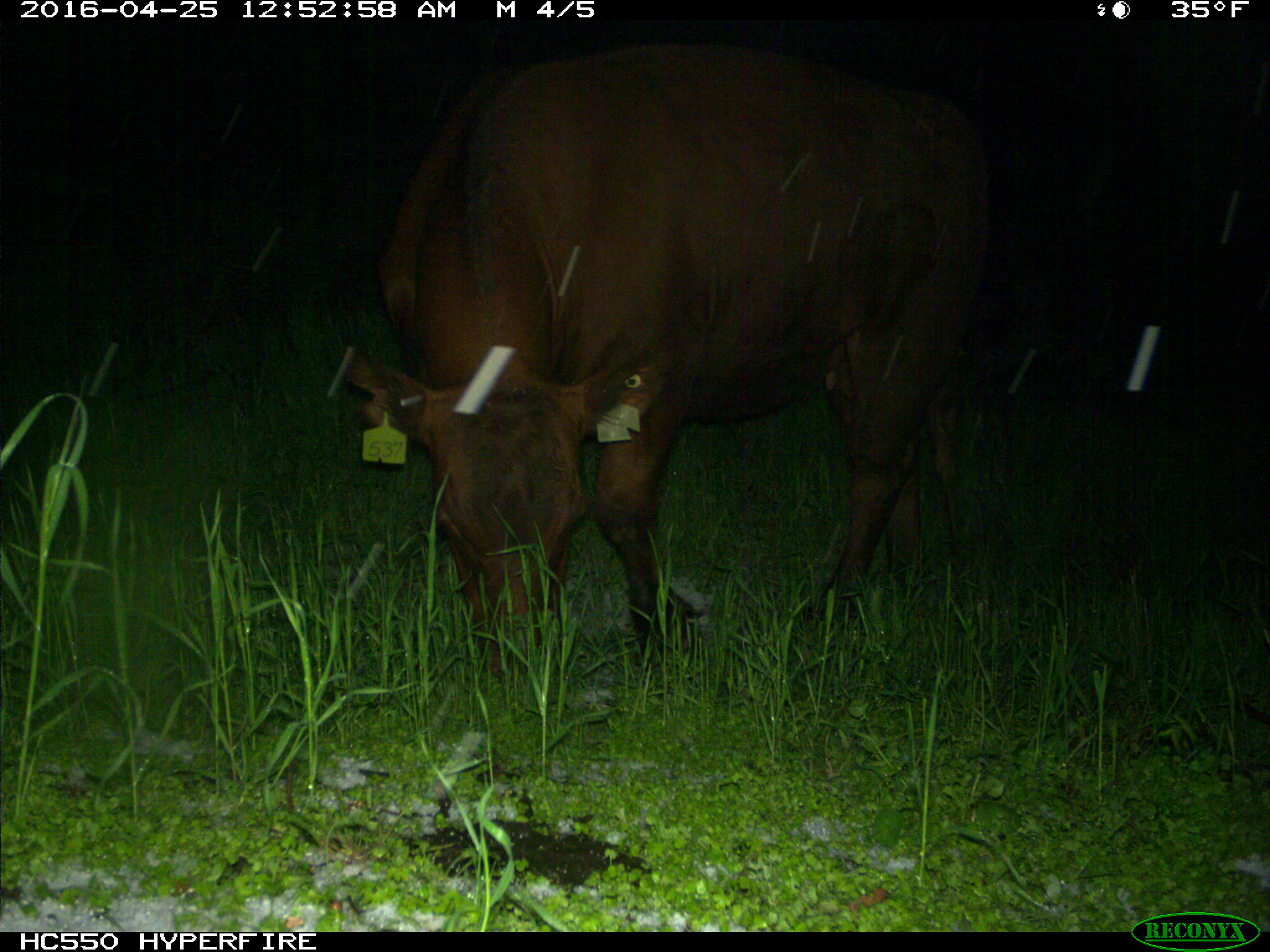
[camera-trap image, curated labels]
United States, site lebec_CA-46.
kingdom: Animalia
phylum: Chordata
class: Mammalia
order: Artiodactyla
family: Bovidae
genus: Bos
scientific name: Bos taurus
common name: domestic cow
Bos taurus (domestic cow).